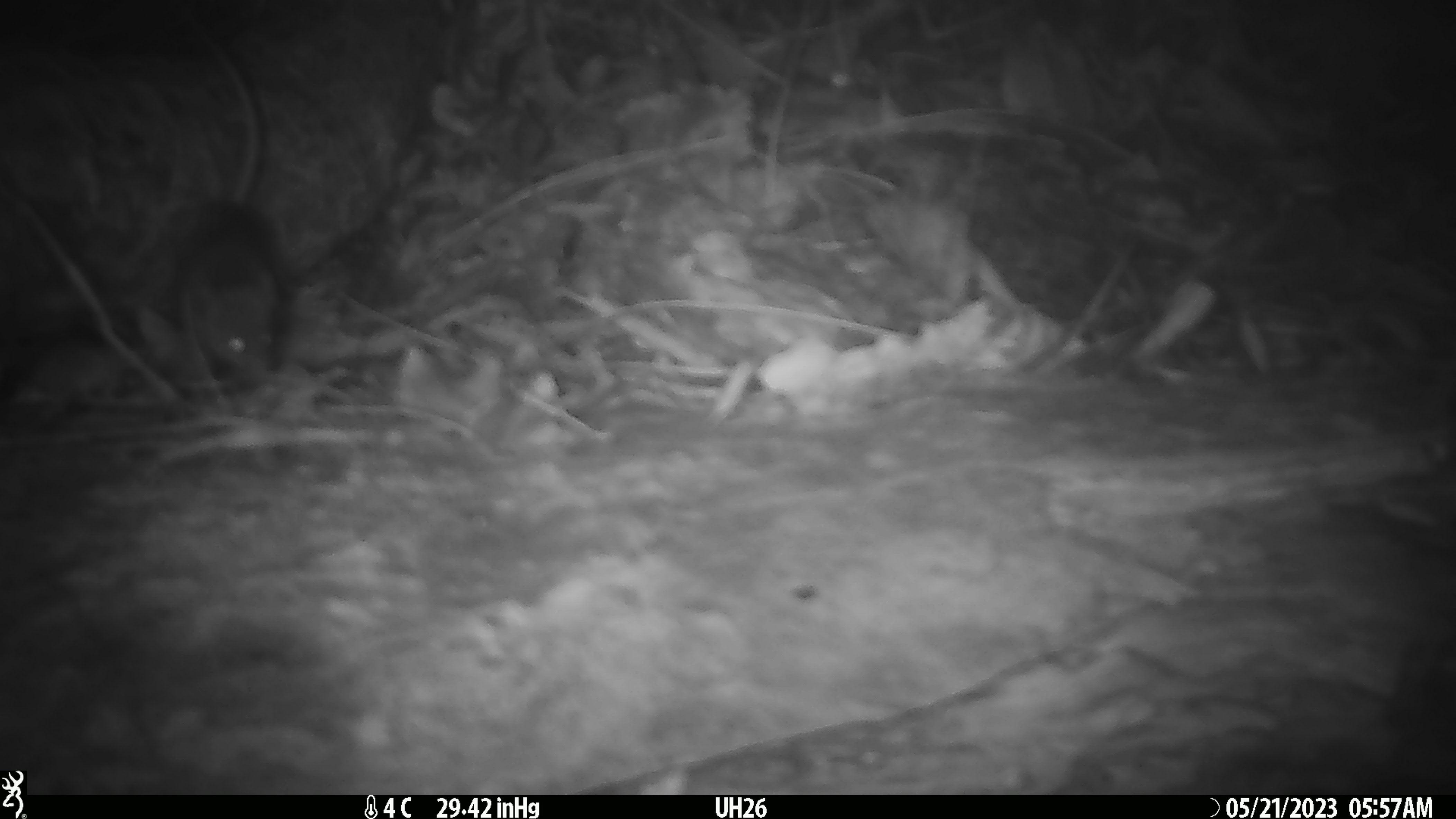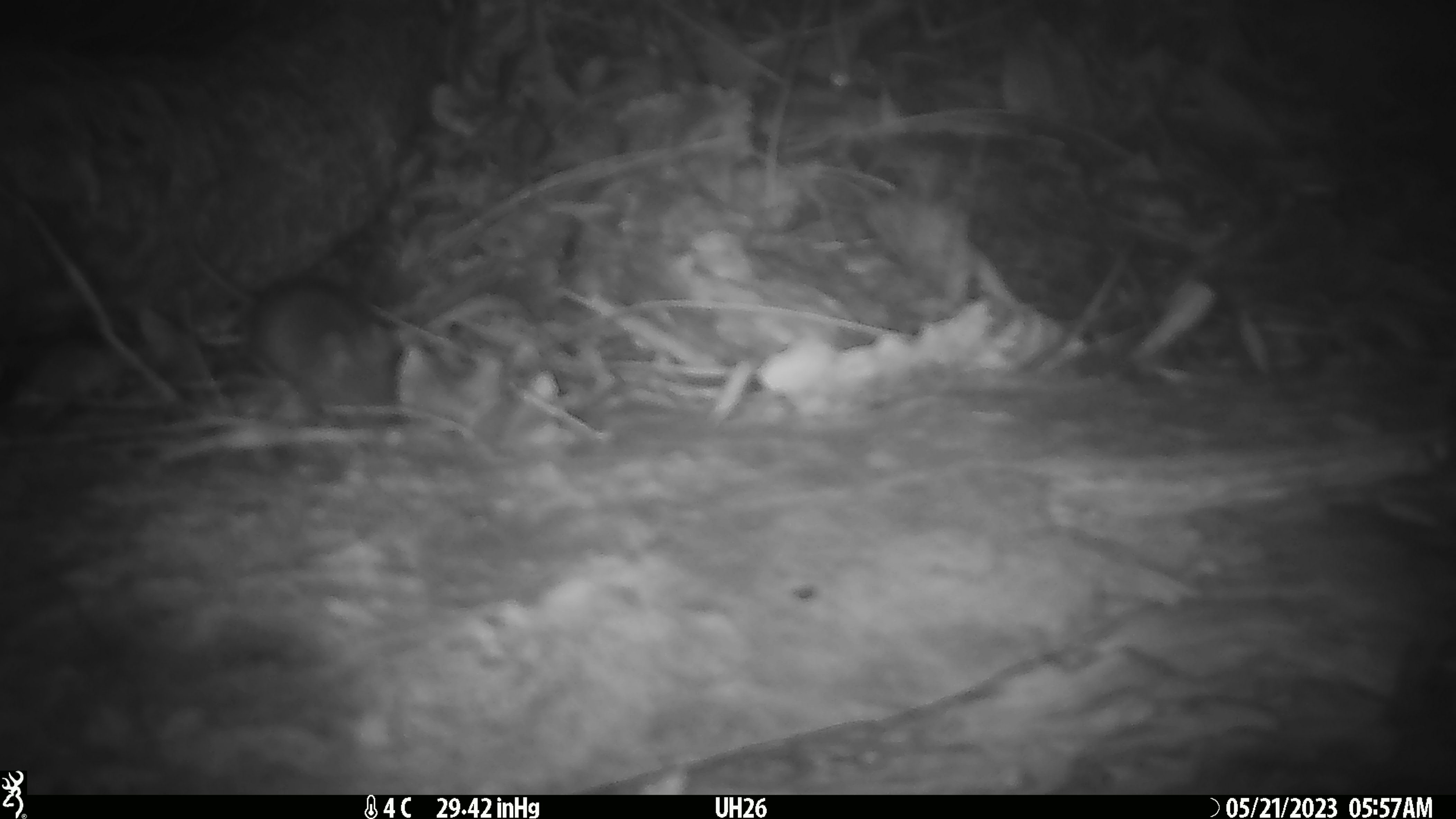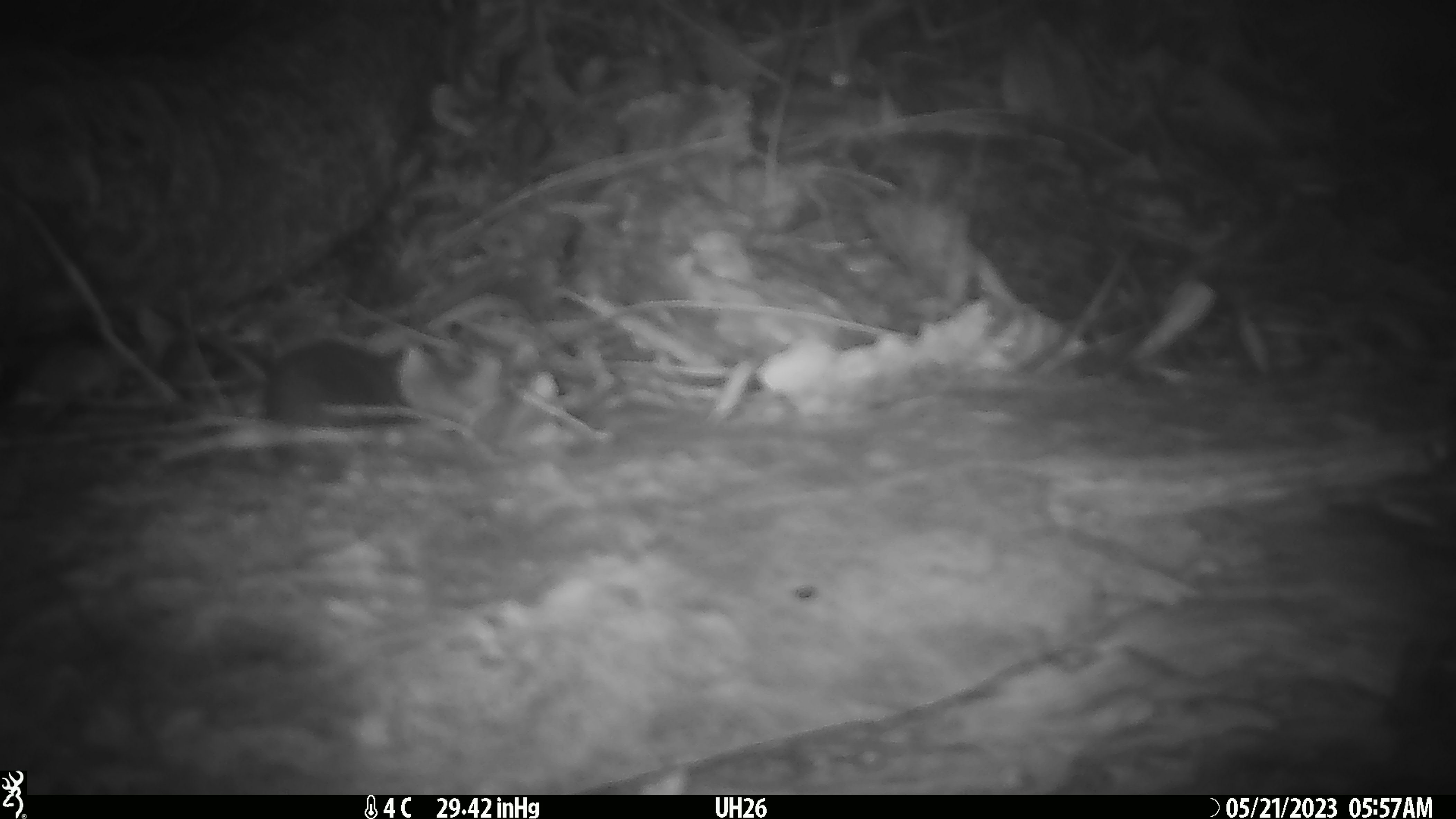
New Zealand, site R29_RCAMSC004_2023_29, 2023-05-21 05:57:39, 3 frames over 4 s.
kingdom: Animalia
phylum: Chordata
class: Mammalia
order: Rodentia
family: Muridae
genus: Mus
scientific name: Mus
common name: mouse